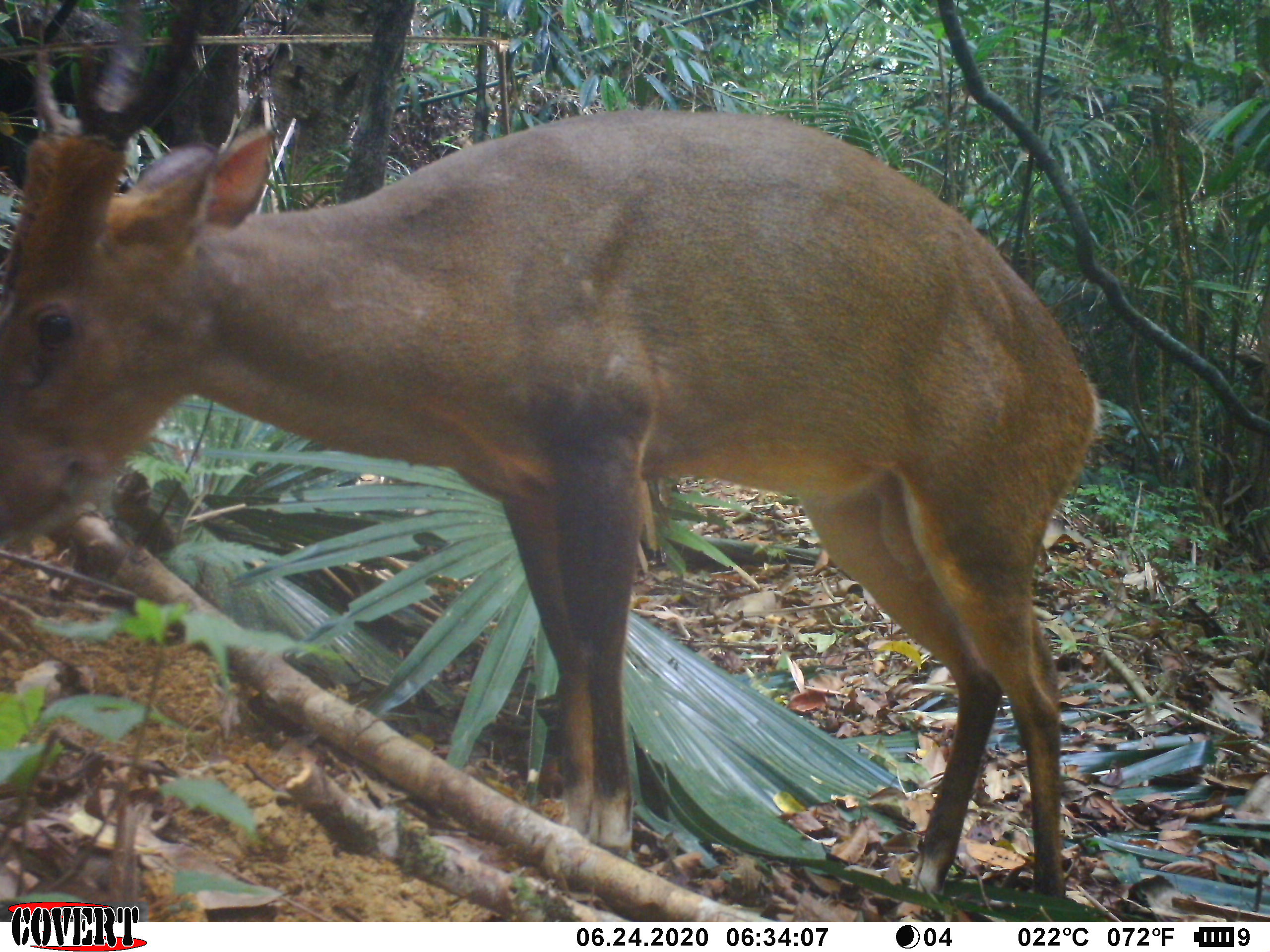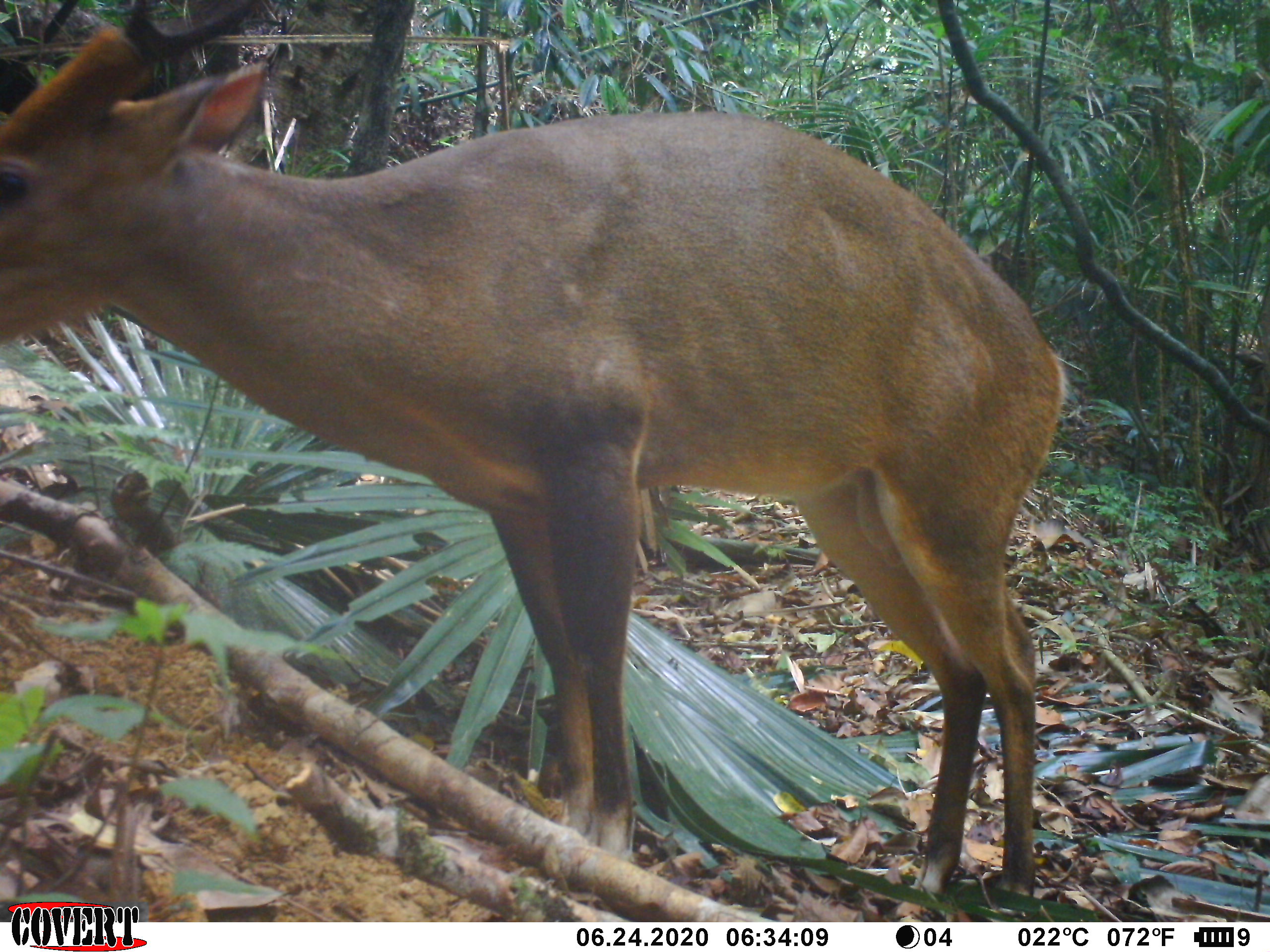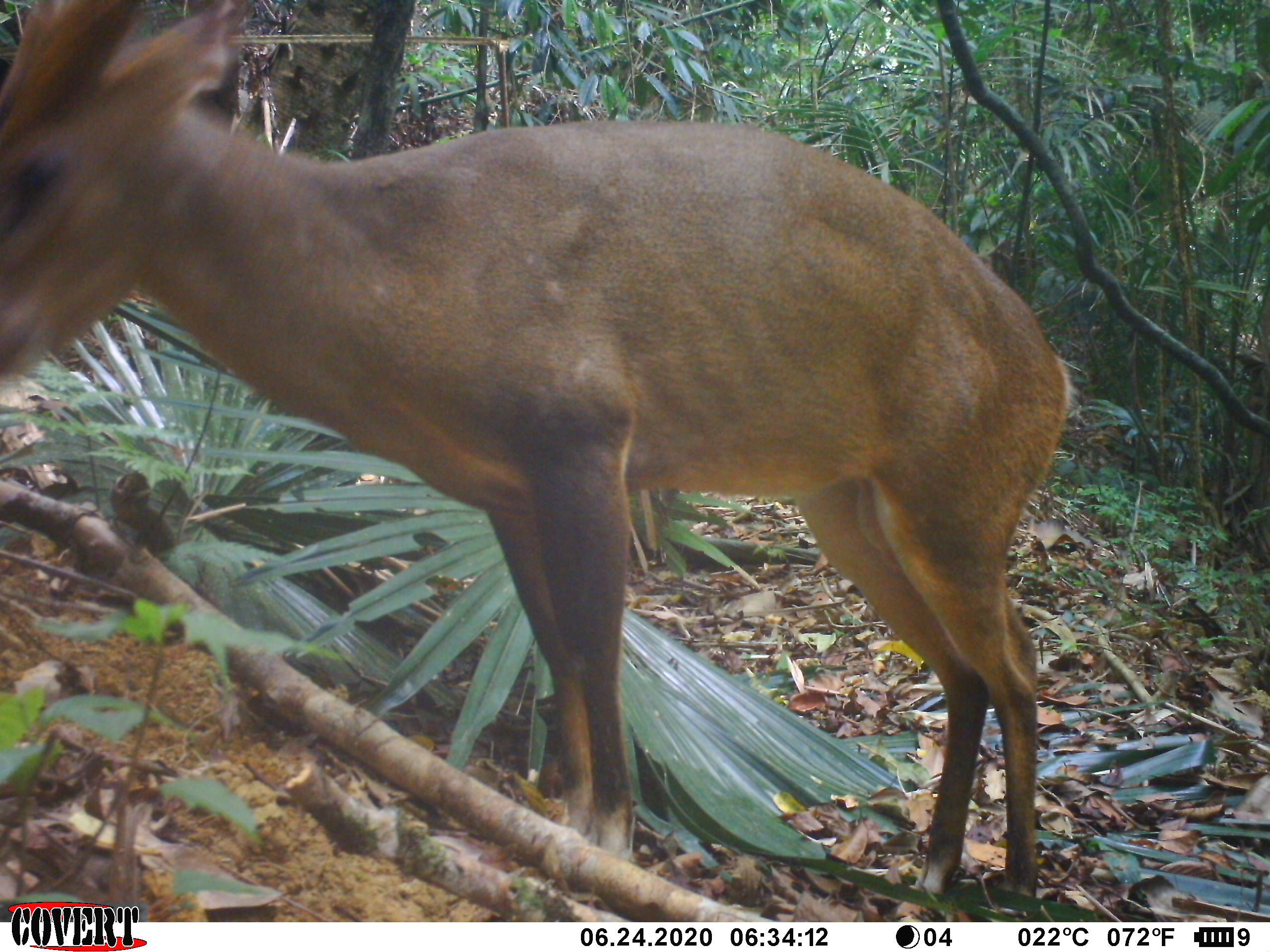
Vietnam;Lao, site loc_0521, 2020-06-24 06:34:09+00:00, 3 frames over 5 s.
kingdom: Animalia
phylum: Chordata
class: Mammalia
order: Artiodactyla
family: Cervidae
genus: Muntiacus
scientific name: Muntiacus vuquangensis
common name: large-antlered muntjac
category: large antlered muntjac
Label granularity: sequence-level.